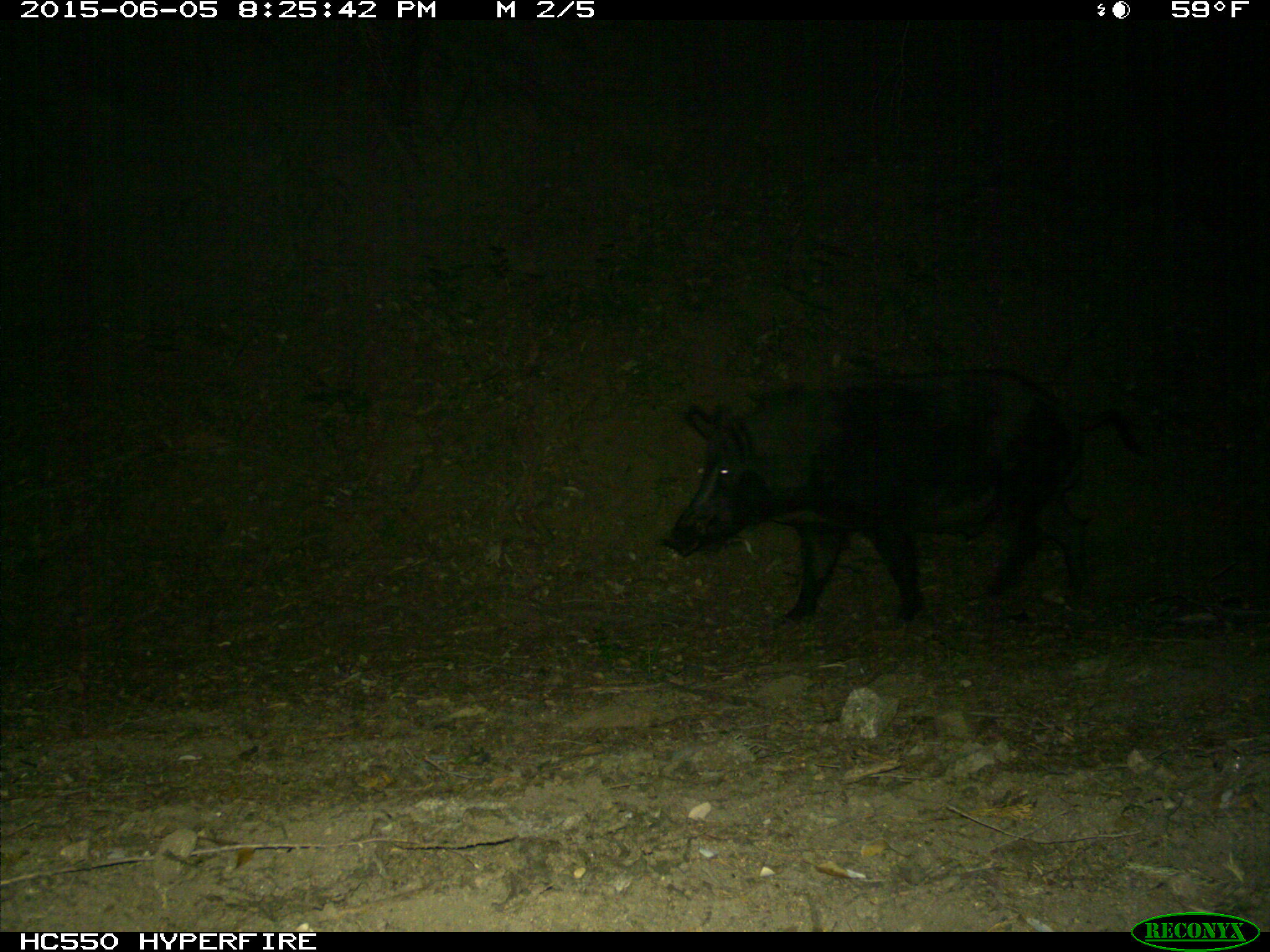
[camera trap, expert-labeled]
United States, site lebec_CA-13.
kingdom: Animalia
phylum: Chordata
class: Mammalia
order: Artiodactyla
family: Suidae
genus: Sus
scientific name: Sus scrofa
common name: wild boar